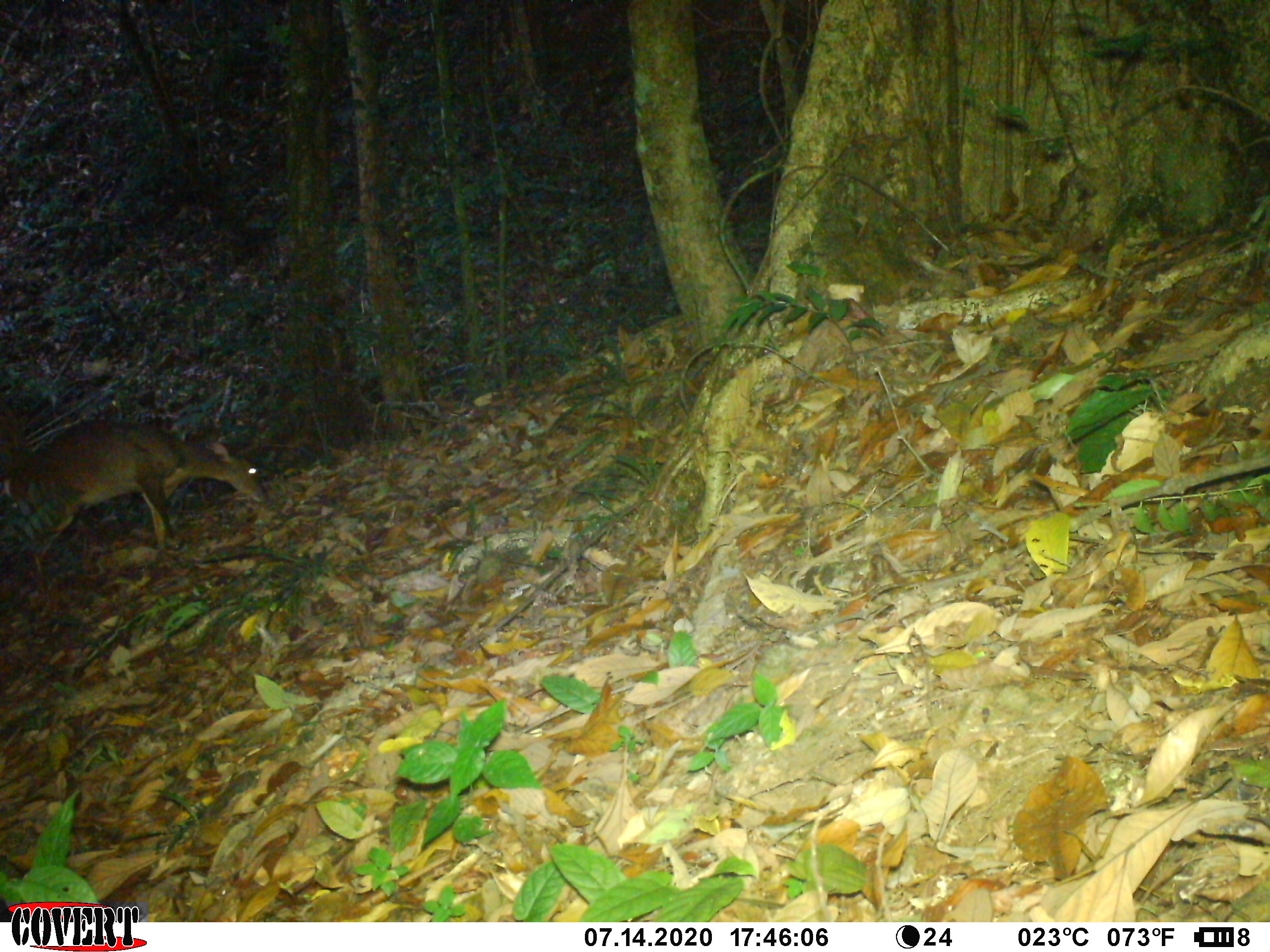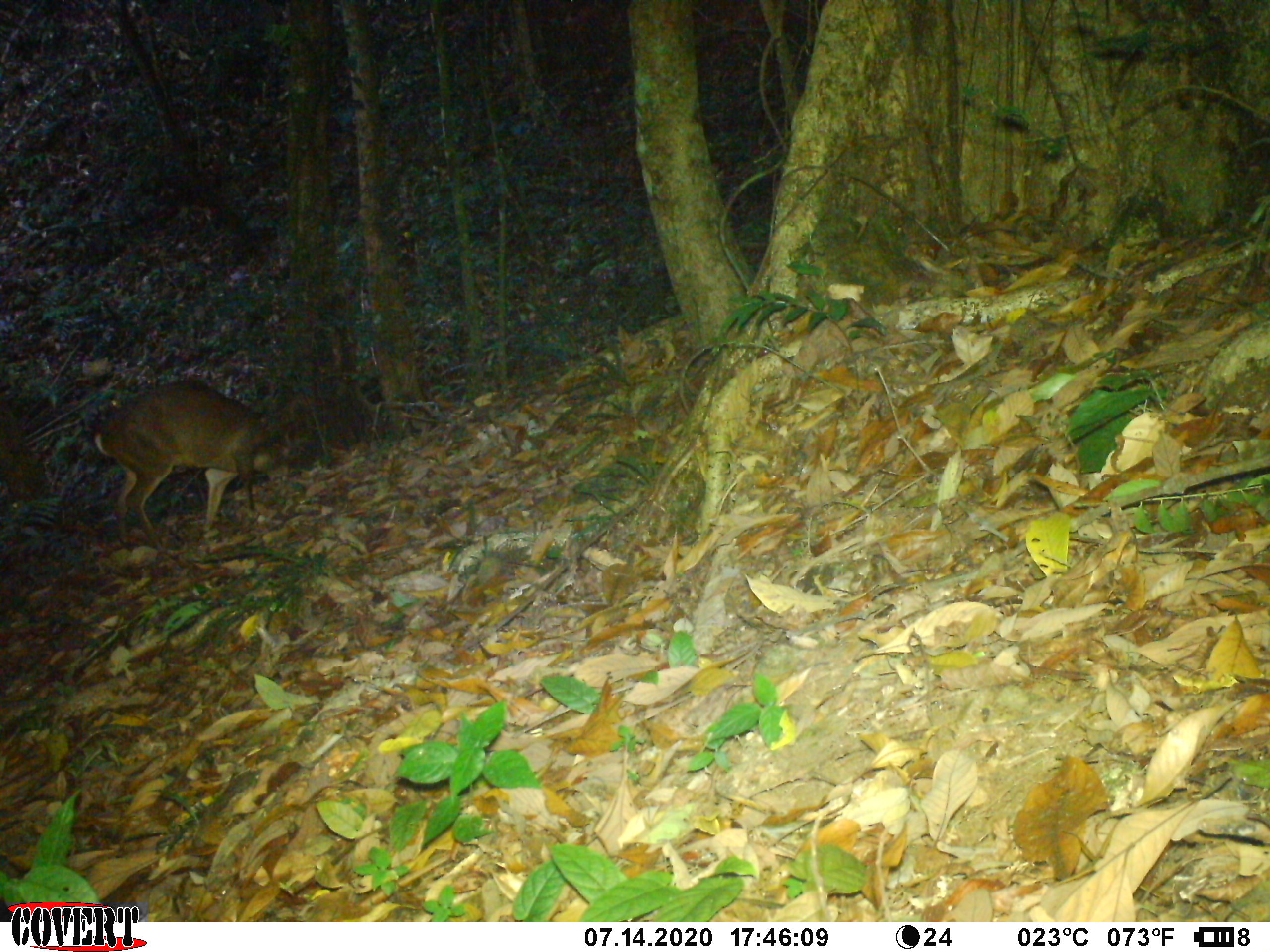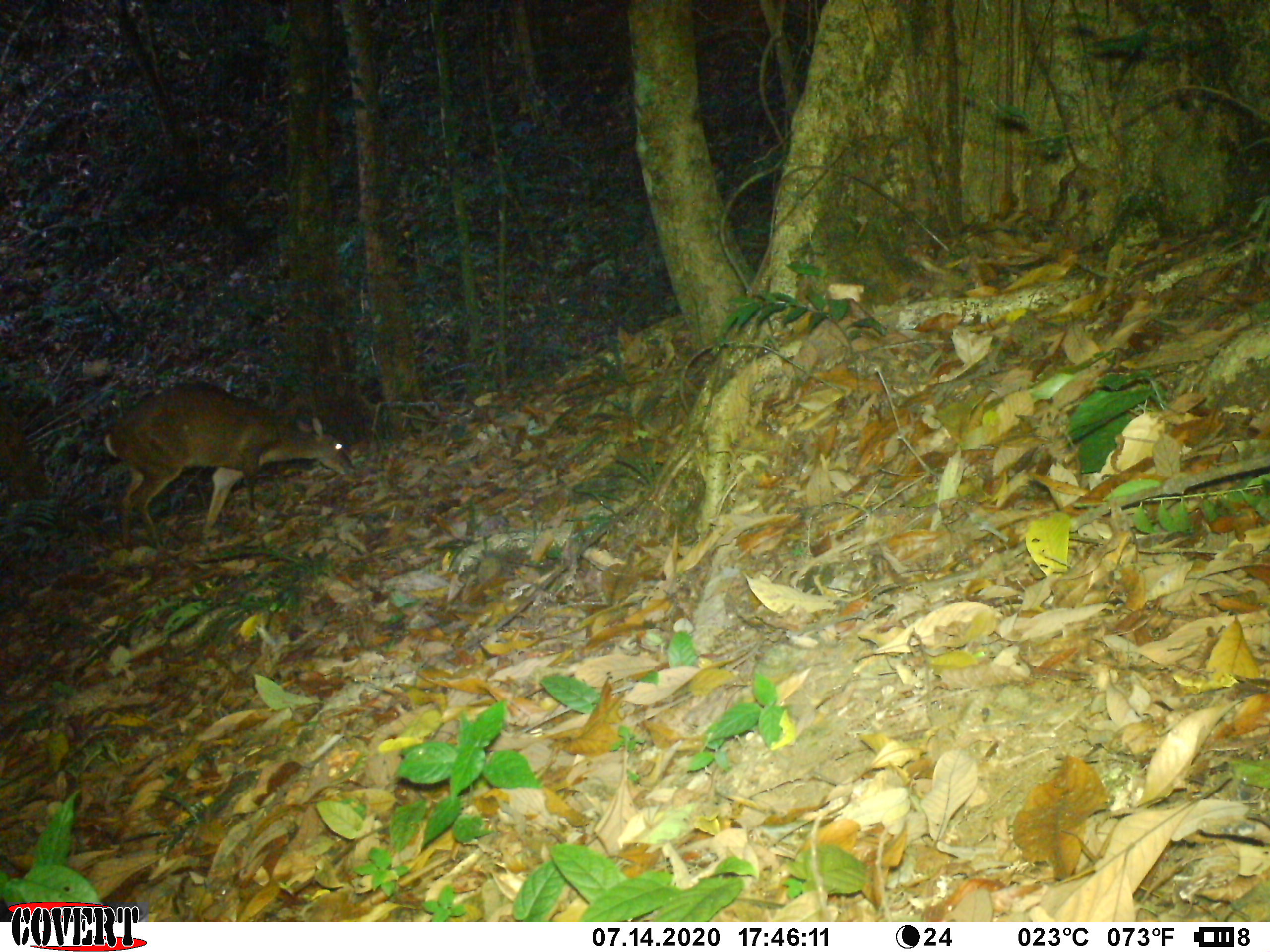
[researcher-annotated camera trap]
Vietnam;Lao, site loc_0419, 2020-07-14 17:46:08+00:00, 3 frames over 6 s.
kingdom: Animalia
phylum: Chordata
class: Mammalia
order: Artiodactyla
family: Cervidae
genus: Muntiacus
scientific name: Muntiacus vuquangensis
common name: large-antlered muntjac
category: large antlered muntjac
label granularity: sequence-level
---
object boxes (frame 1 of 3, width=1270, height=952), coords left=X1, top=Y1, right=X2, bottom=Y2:
large antlered muntjac: left=0, top=415, right=270, bottom=593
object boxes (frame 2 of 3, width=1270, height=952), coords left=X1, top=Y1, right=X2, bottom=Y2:
large antlered muntjac: left=91, top=378, right=310, bottom=540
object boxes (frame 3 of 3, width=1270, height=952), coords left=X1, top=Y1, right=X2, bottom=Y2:
large antlered muntjac: left=101, top=379, right=358, bottom=551